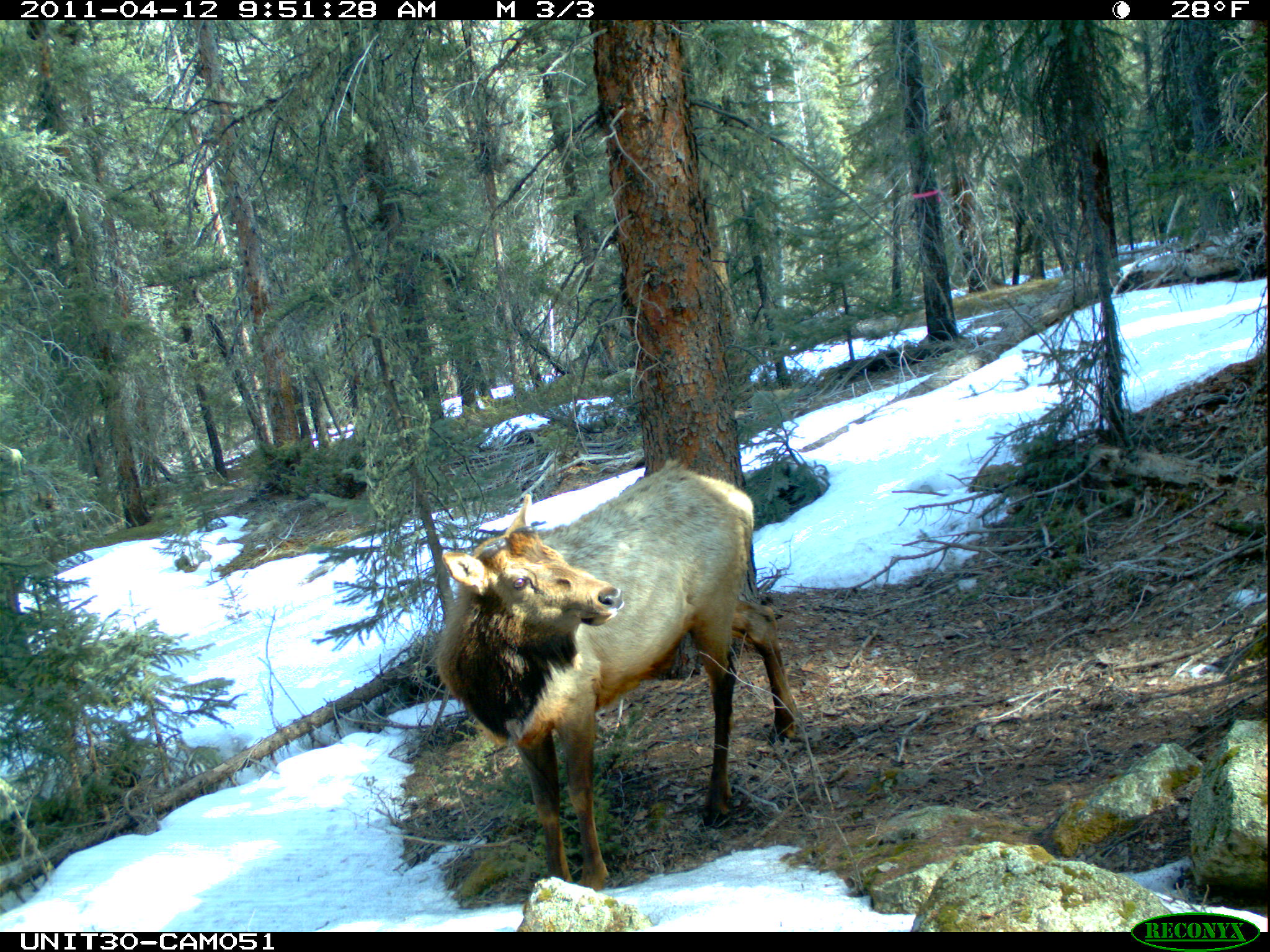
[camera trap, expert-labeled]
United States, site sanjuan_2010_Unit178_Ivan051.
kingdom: Animalia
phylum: Chordata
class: Mammalia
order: Artiodactyla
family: Cervidae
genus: Cervus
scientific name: Cervus elaphus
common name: red deer